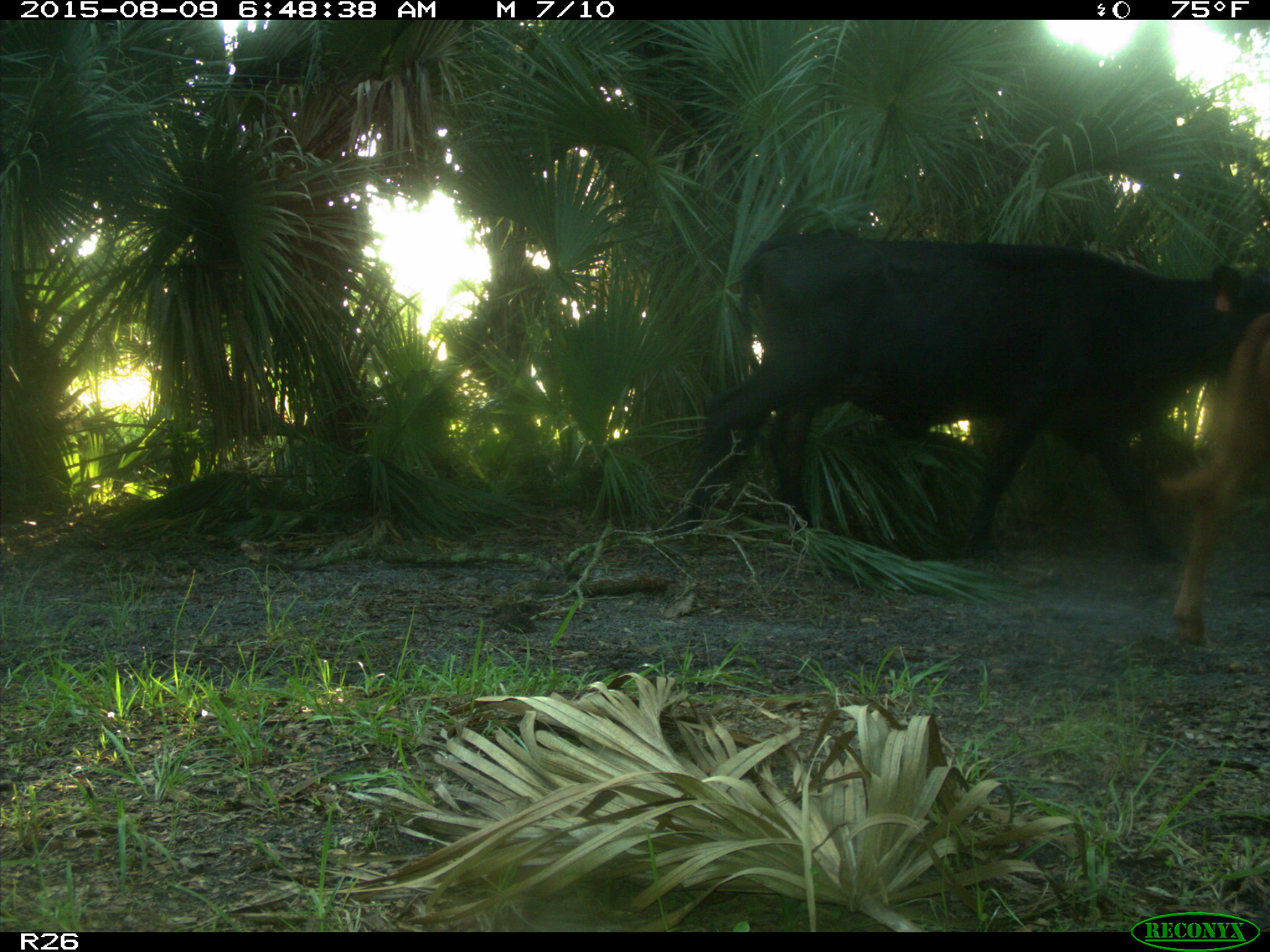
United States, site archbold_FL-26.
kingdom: Animalia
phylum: Chordata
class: Mammalia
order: Artiodactyla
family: Bovidae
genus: Bos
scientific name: Bos taurus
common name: domestic cow